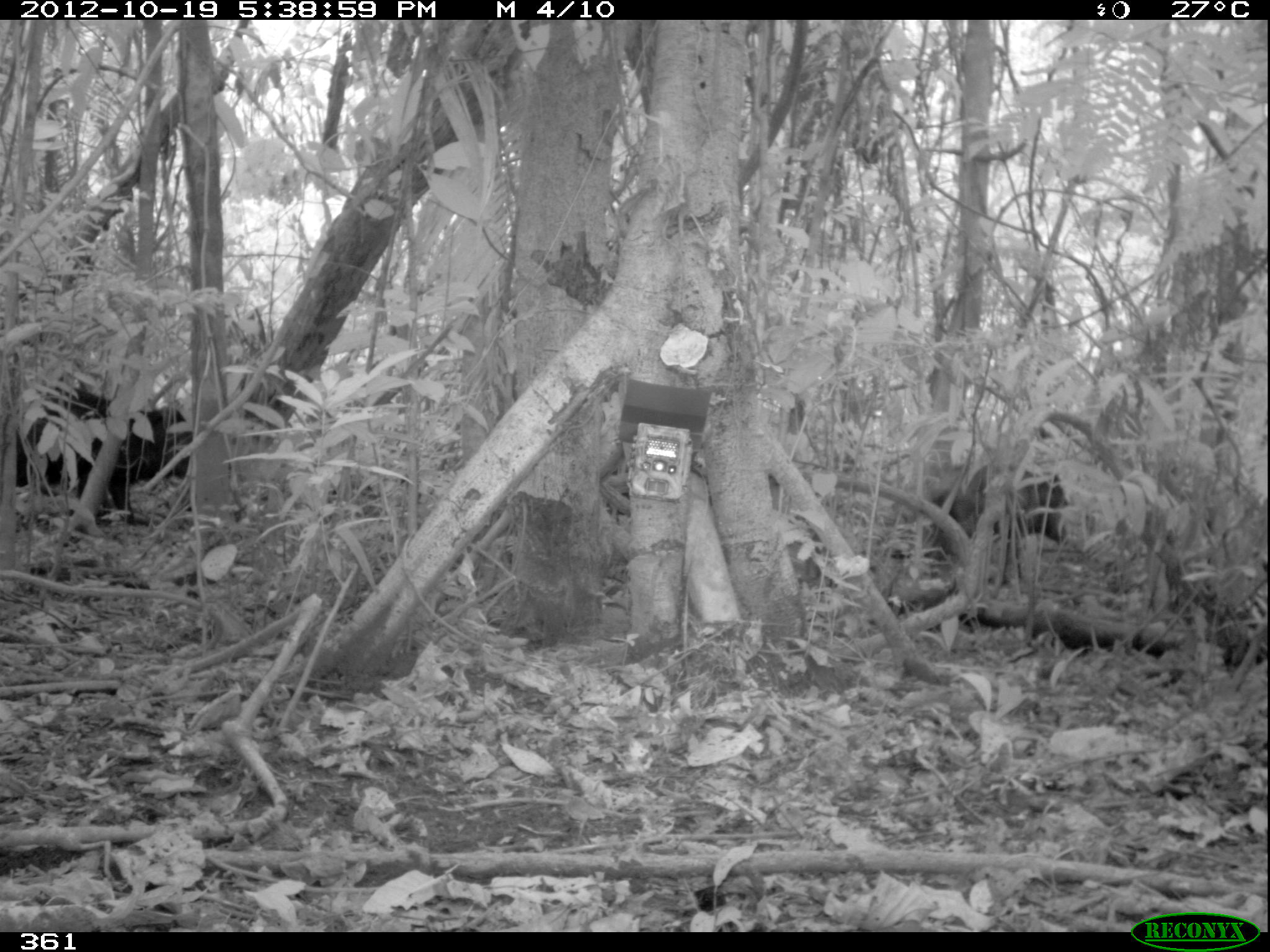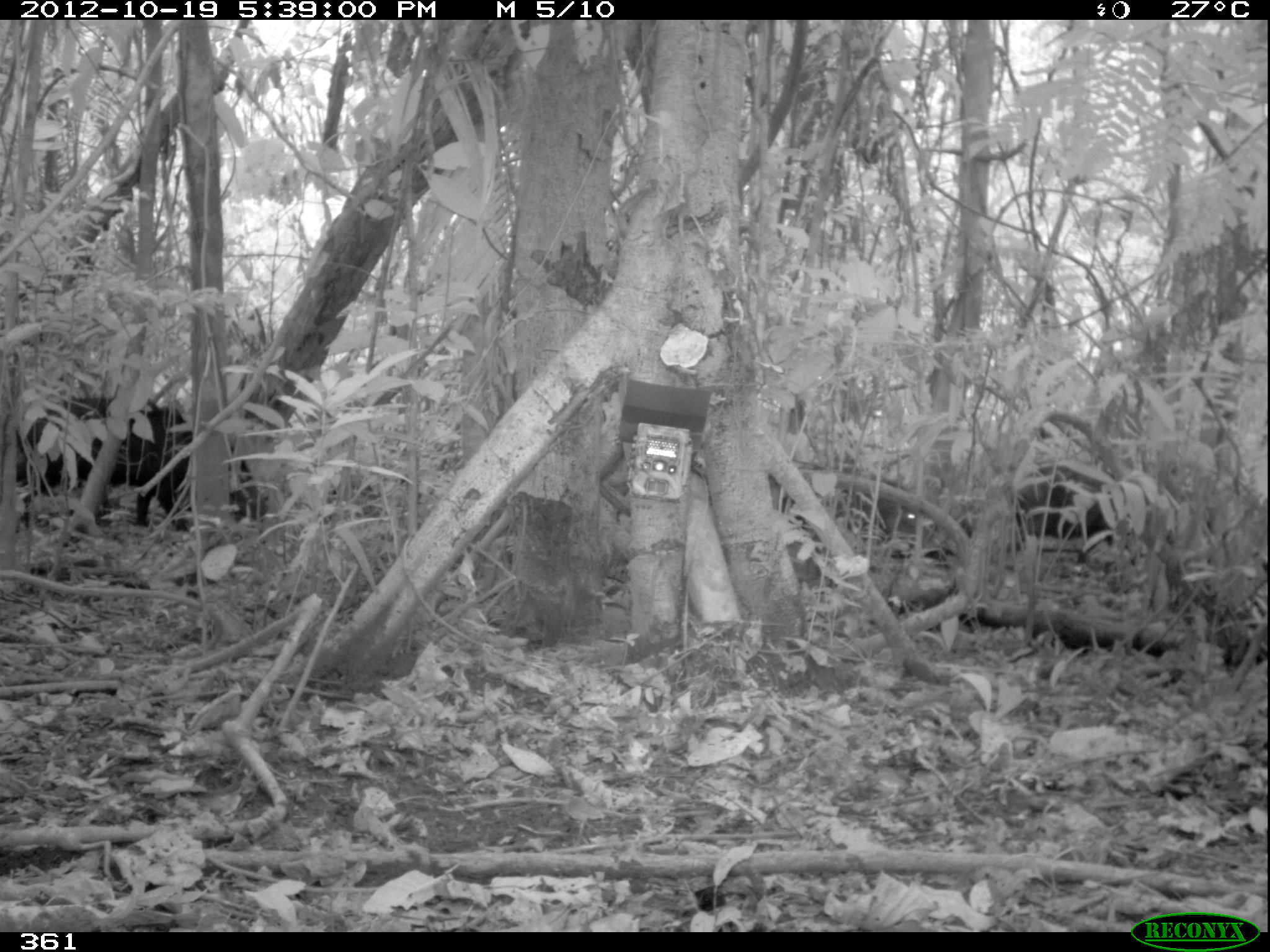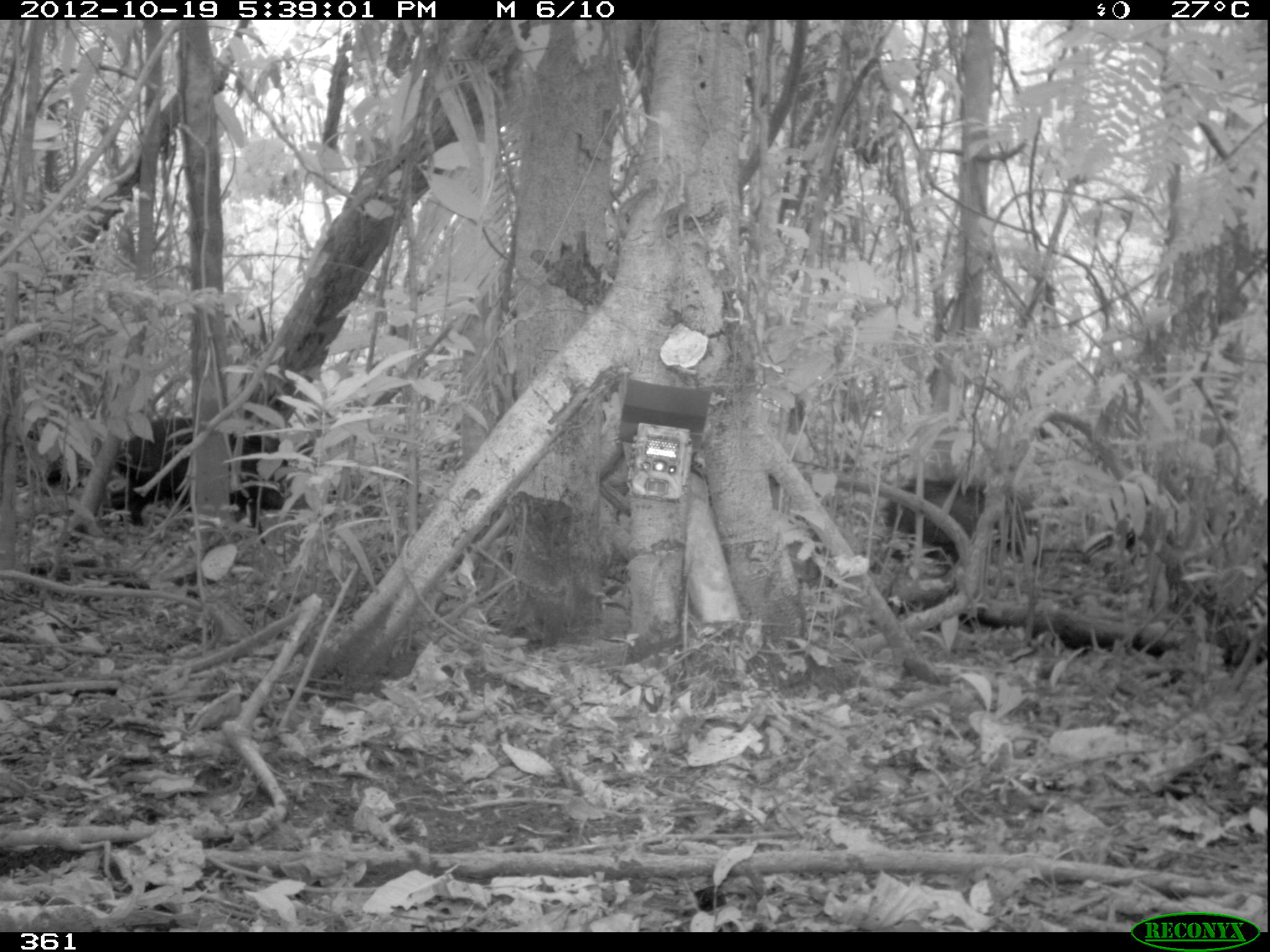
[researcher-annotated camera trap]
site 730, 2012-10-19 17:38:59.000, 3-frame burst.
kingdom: Animalia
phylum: Chordata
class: Mammalia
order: Artiodactyla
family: Tayassuidae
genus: Tayassu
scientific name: Tayassu pecari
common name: white-lipped peccary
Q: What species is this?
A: Tayassu pecari (white-lipped peccary).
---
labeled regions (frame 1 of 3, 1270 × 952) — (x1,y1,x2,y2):
tayassu pecari: (0,377,195,527); (902,458,1069,584)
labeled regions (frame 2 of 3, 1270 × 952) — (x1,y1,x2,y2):
tayassu pecari: (1,392,273,527); (1007,465,1154,574); (793,458,942,541)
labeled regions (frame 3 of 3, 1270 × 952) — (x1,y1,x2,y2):
tayassu pecari: (39,414,349,544); (879,475,1027,574)